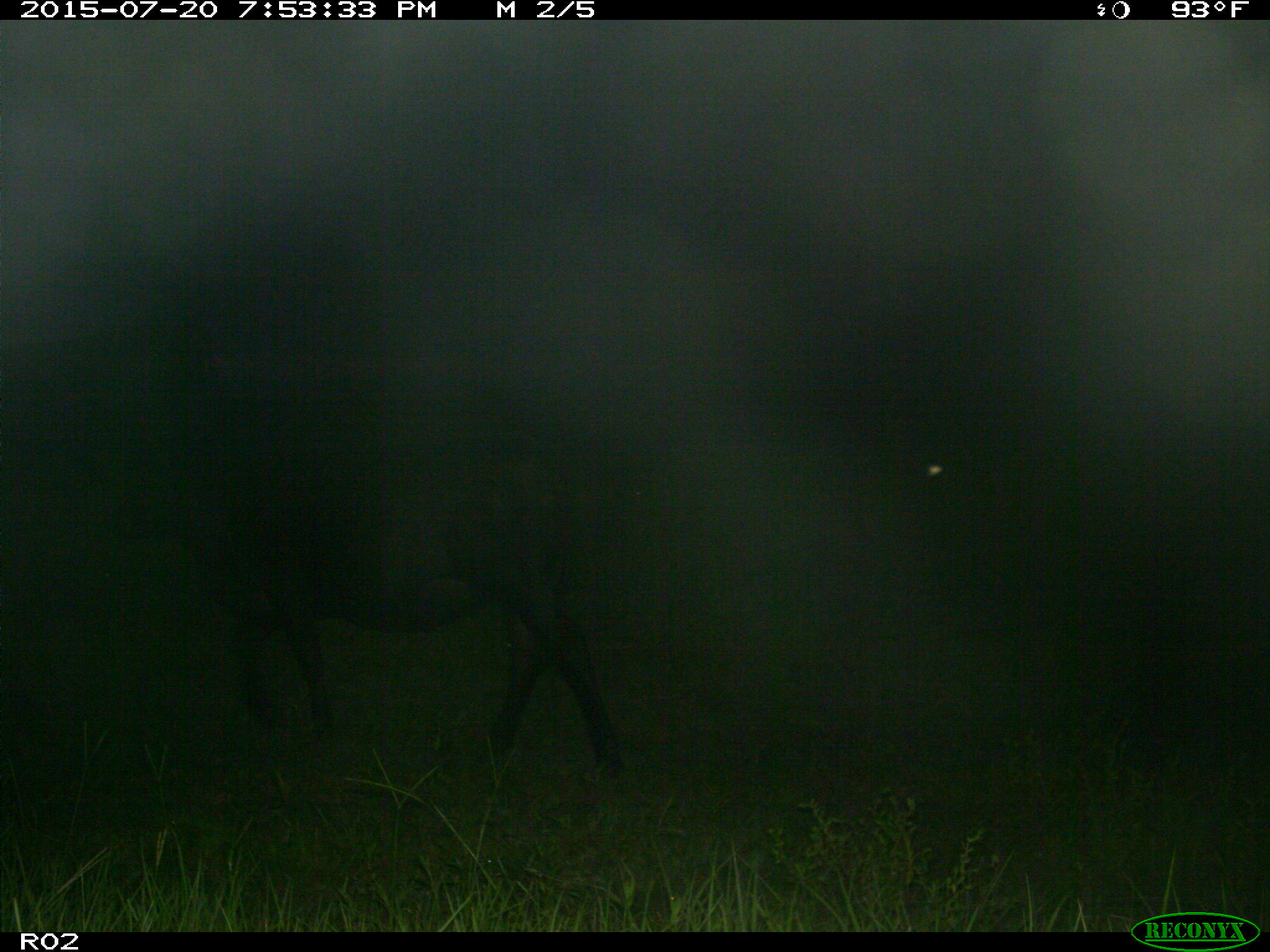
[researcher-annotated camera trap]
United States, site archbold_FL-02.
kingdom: Animalia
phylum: Chordata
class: Mammalia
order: Artiodactyla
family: Bovidae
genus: Bos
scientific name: Bos taurus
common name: domestic cow